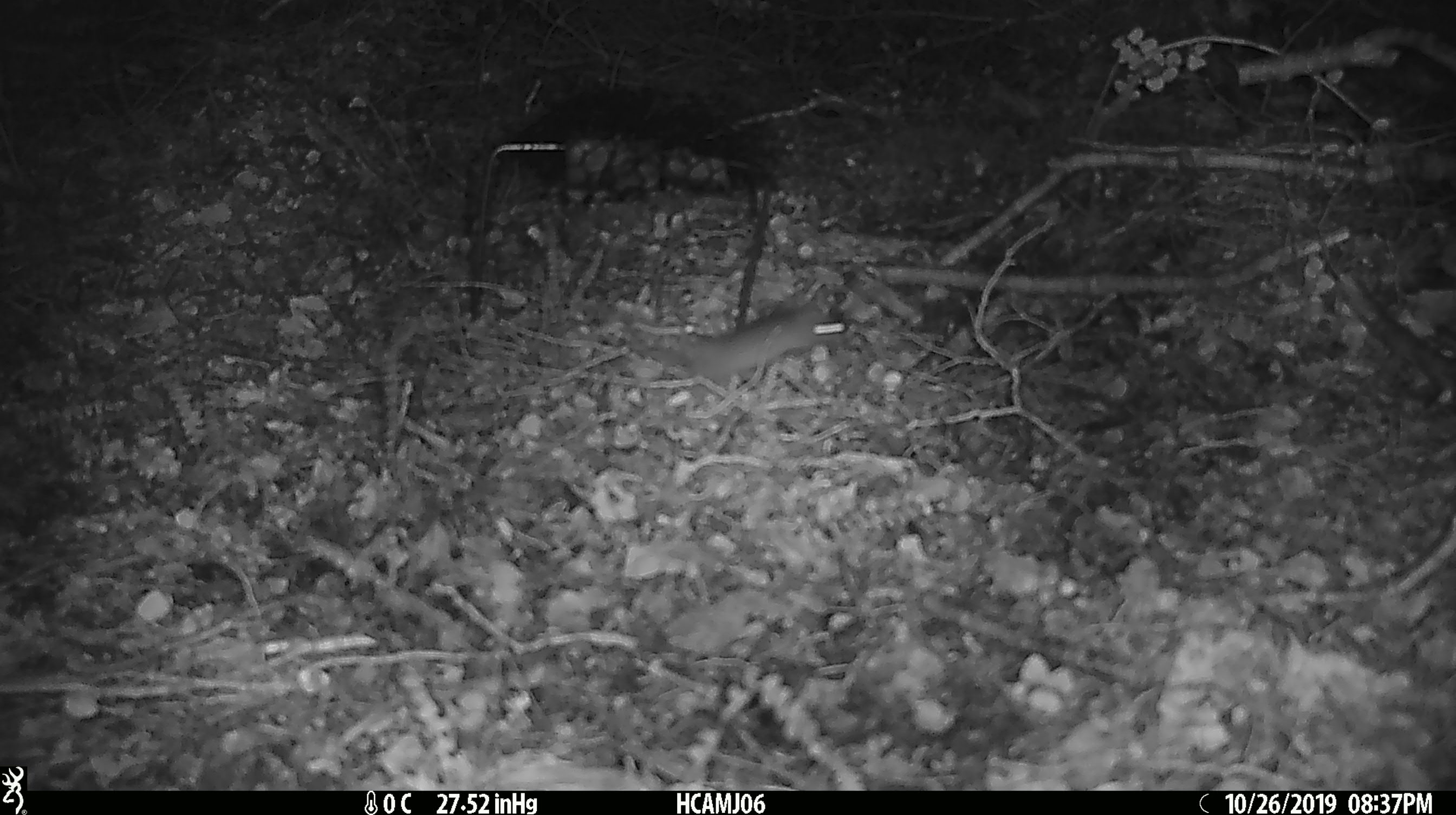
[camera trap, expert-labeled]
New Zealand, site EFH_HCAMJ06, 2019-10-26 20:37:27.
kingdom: Animalia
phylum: Chordata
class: Mammalia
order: Rodentia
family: Muridae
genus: Mus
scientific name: Mus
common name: mouse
Mouse (Mus).